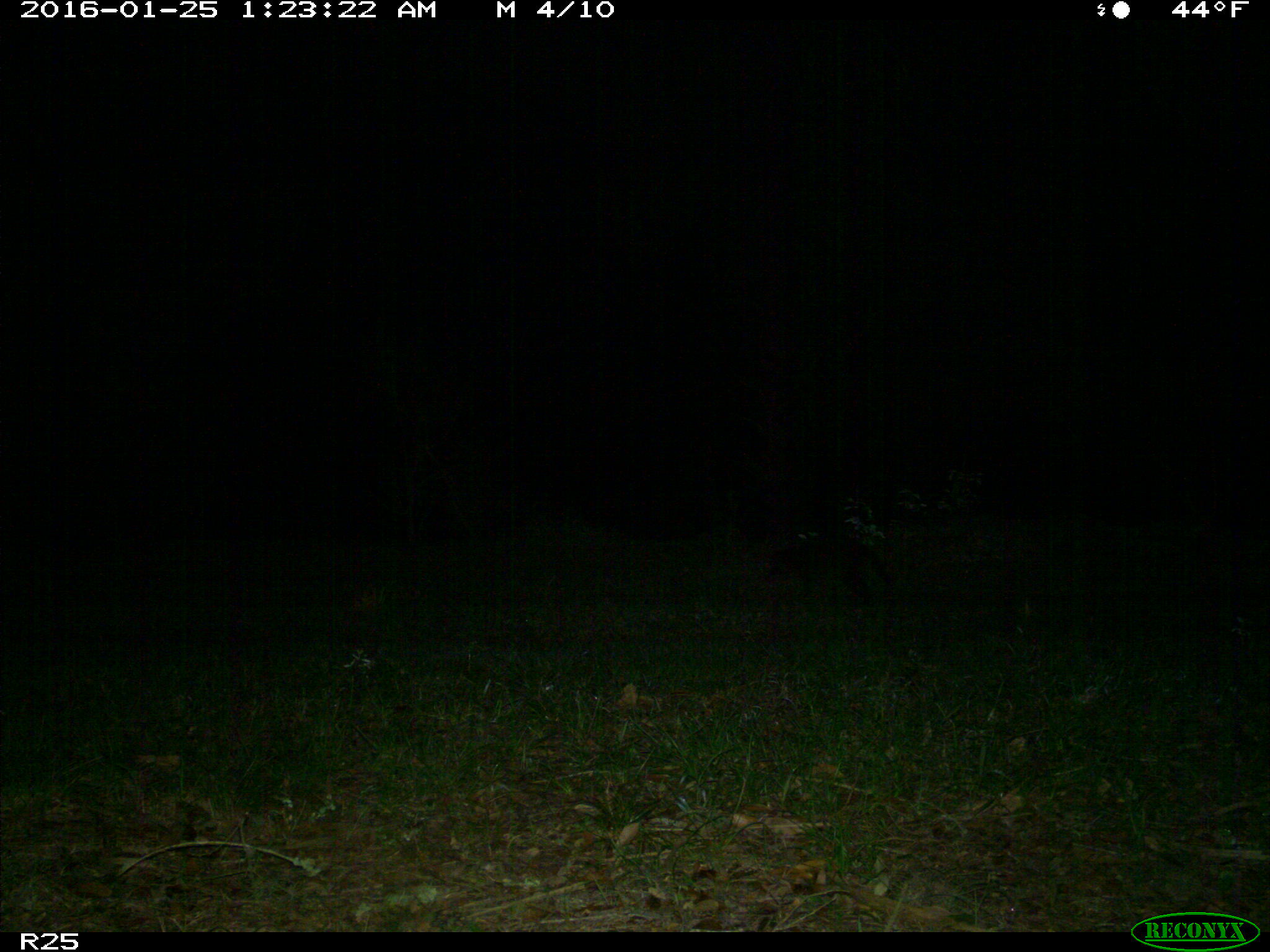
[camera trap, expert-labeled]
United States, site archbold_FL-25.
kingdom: Animalia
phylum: Chordata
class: Mammalia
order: Carnivora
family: Procyonidae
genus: Procyon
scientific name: Procyon lotor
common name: common raccoon